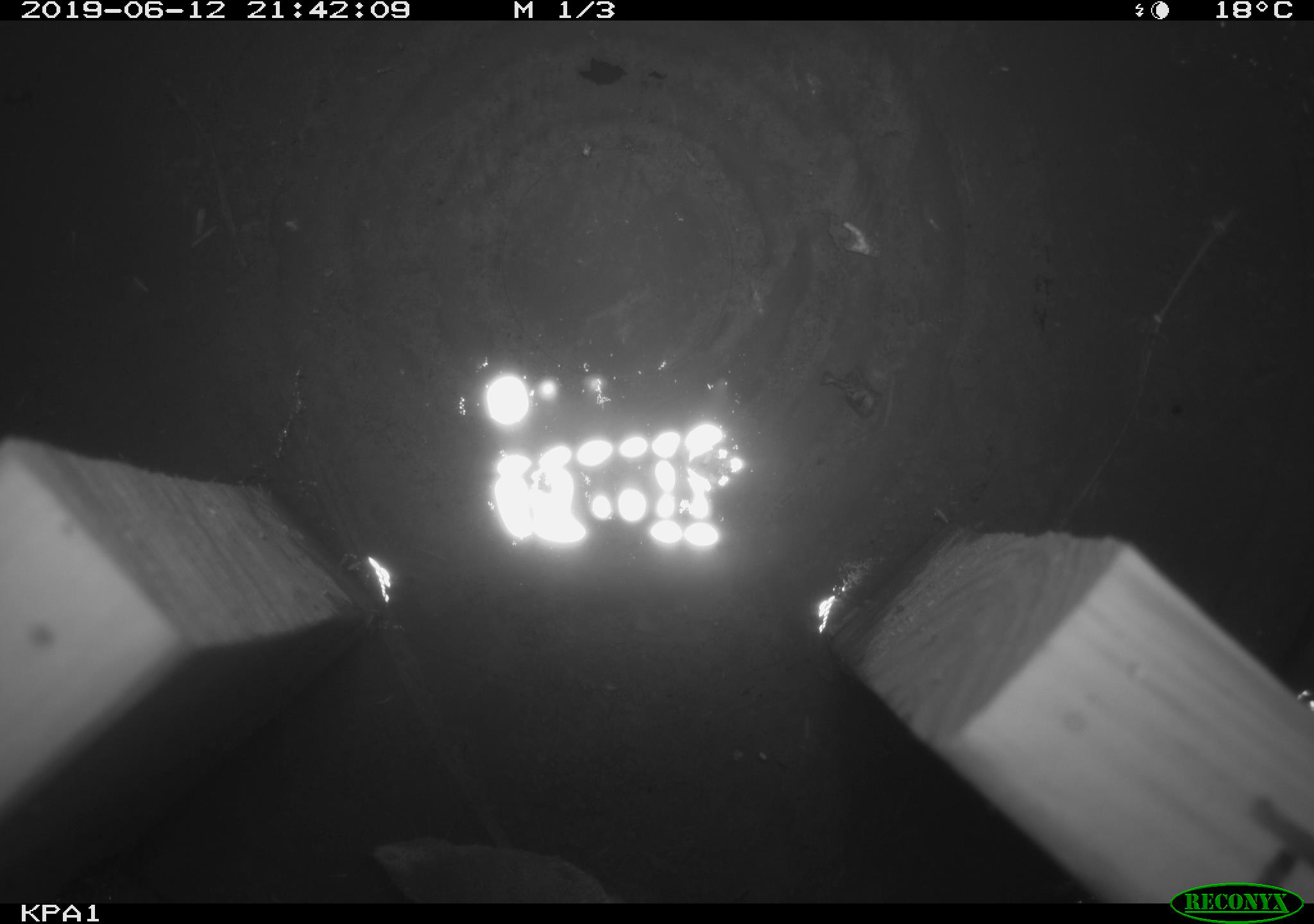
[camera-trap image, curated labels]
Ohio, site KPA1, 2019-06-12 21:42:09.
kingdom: Animalia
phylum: Chordata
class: Mammalia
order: Eulipotyphla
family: Soricidae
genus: Sorex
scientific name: Sorex cinereus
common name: masked shrew